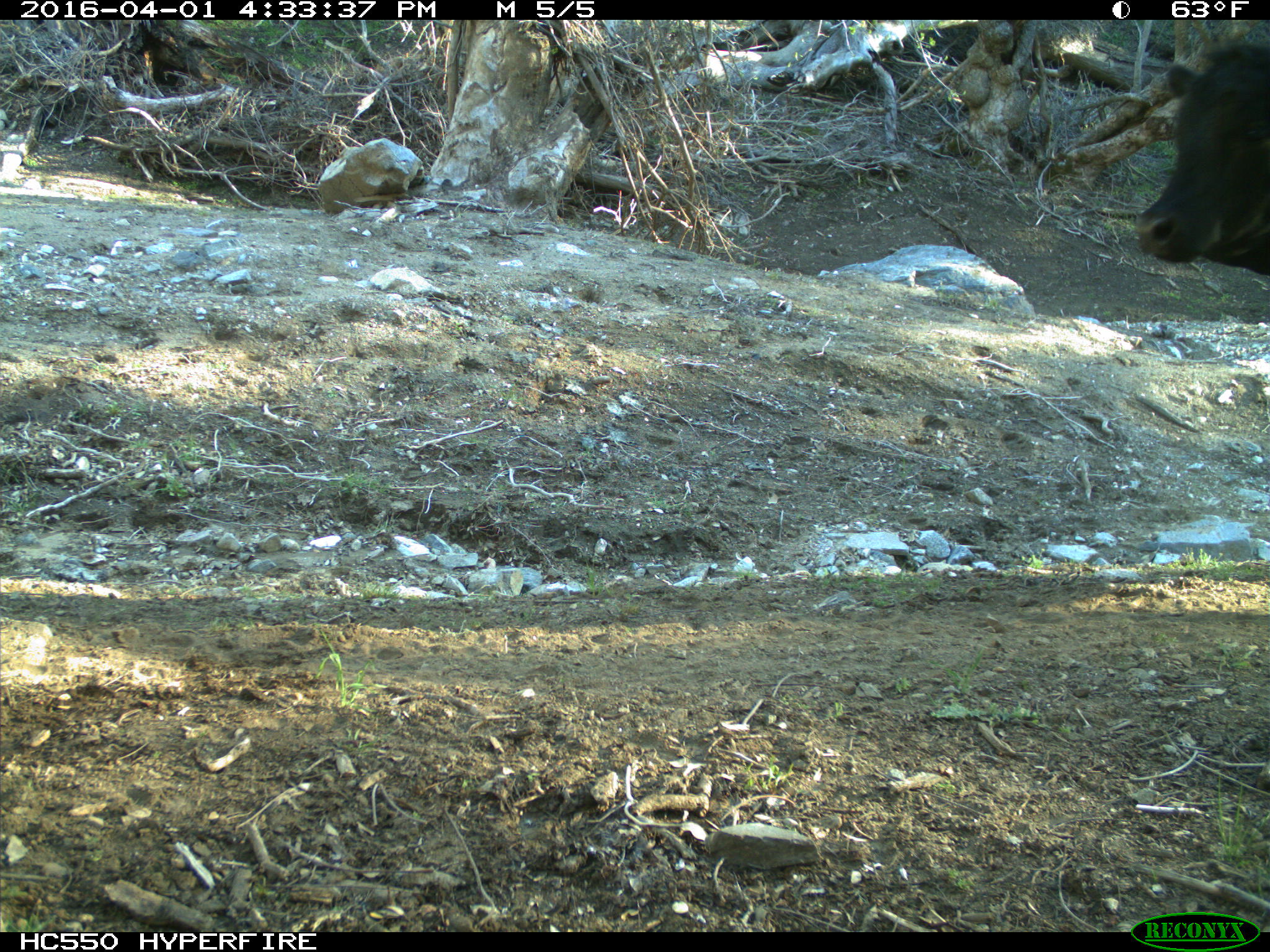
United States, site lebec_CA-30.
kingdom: Animalia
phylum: Chordata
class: Mammalia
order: Artiodactyla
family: Bovidae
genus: Bos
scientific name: Bos taurus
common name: domestic cow